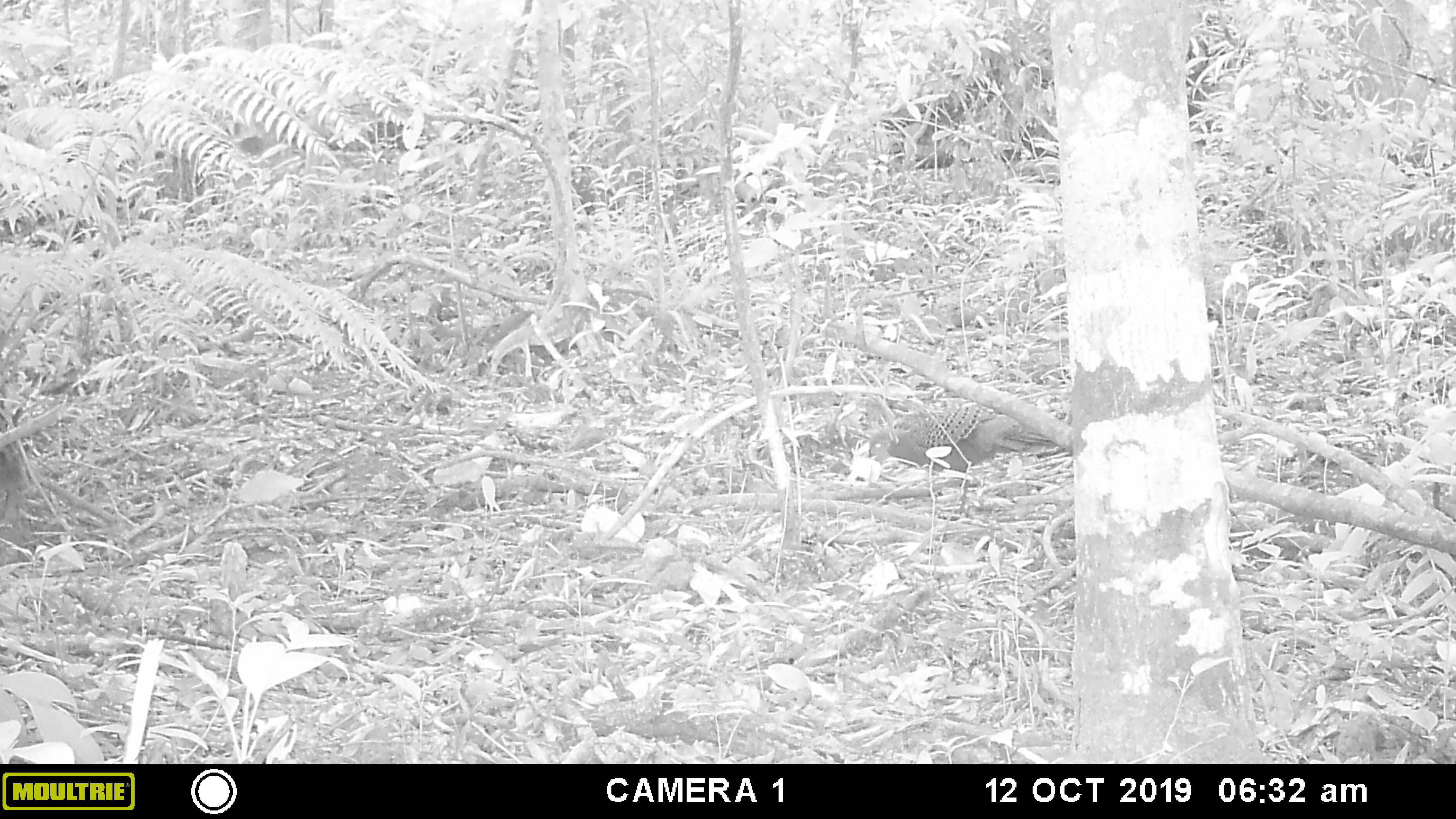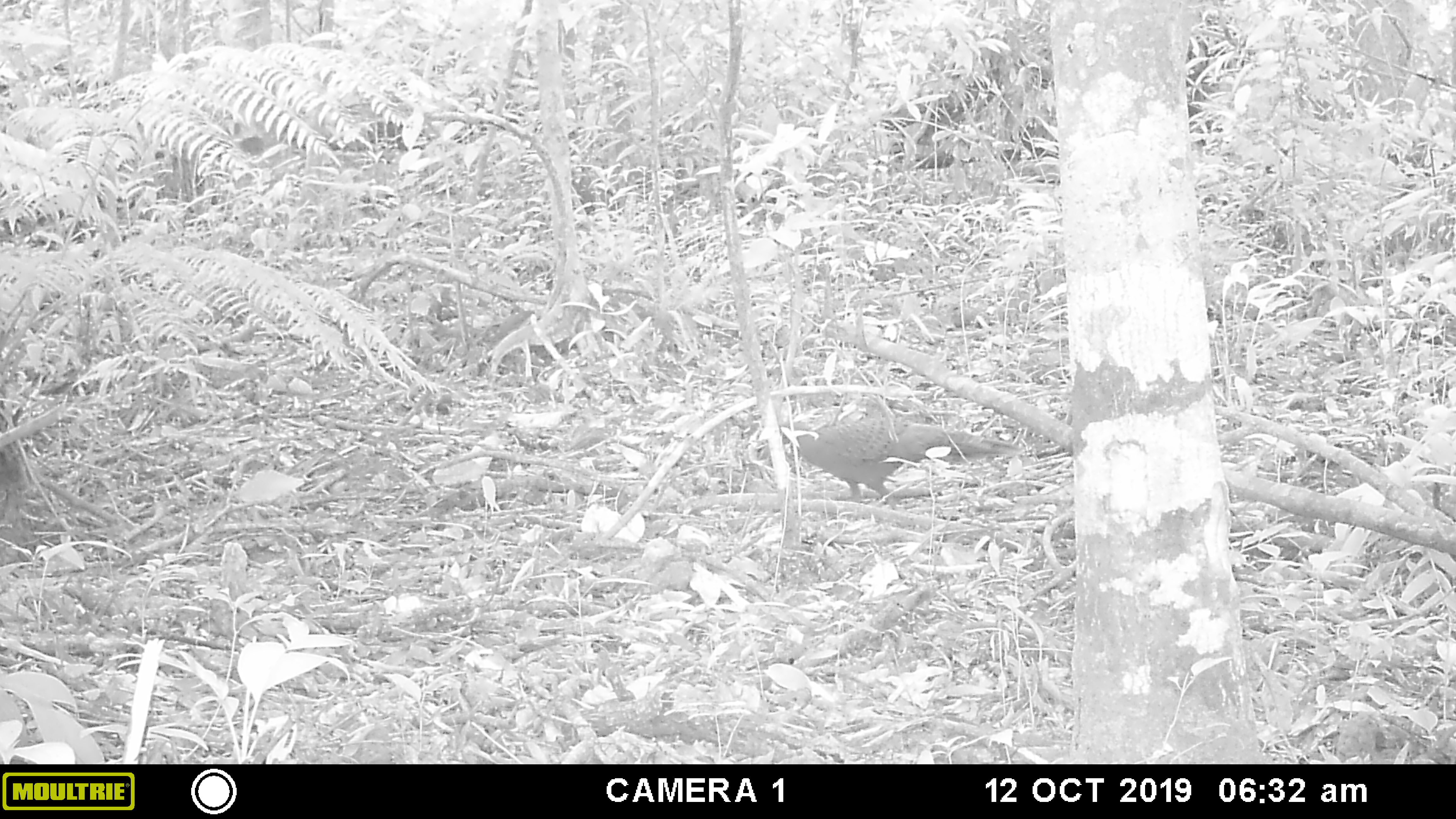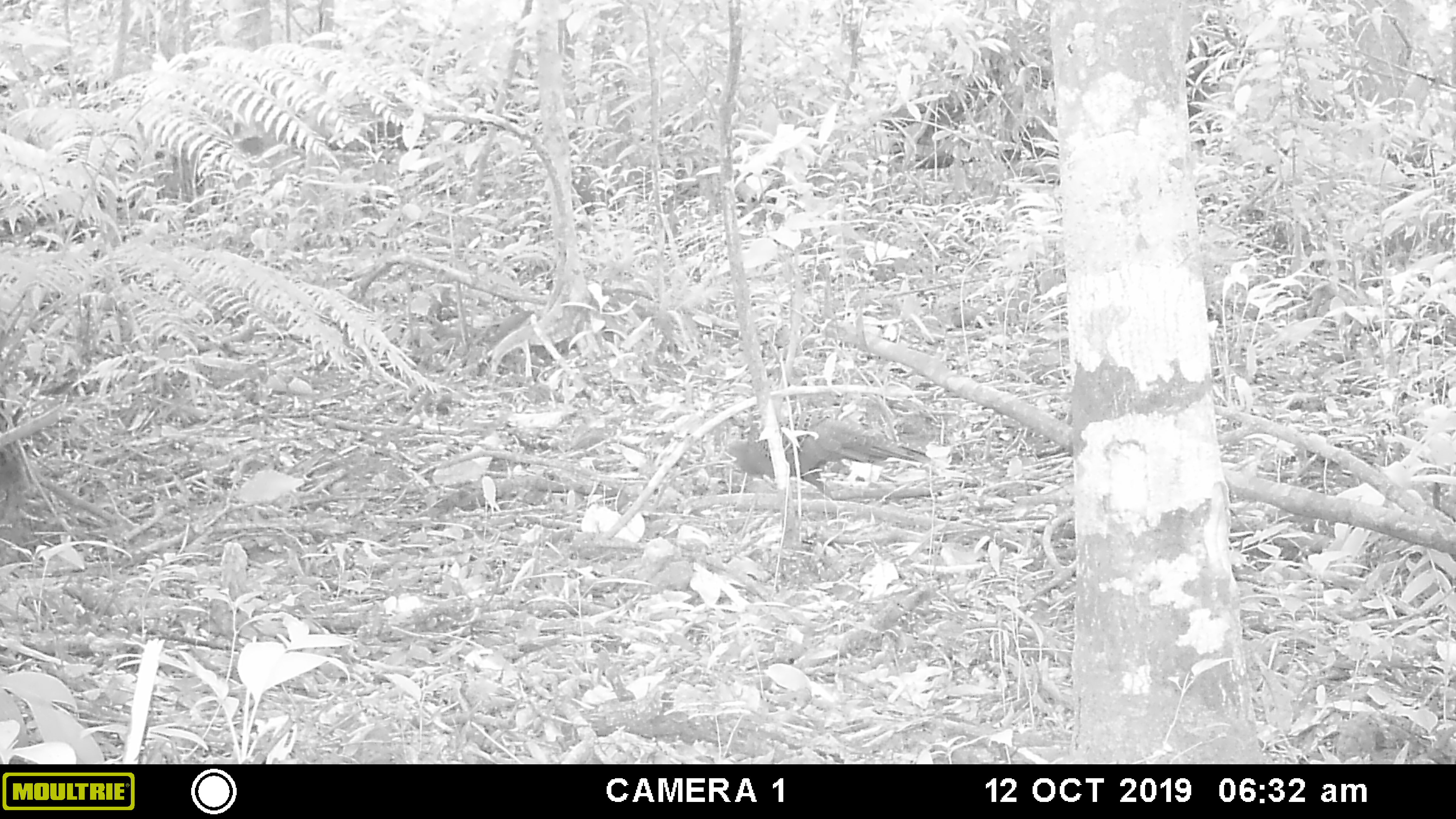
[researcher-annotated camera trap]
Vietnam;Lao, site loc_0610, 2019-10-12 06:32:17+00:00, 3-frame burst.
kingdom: Animalia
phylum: Chordata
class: Aves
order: Galliformes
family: Phasianidae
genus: Polyplectron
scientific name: Polyplectron bicalcaratum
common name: gray peacock-pheasant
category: grey peacock pheasant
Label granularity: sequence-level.